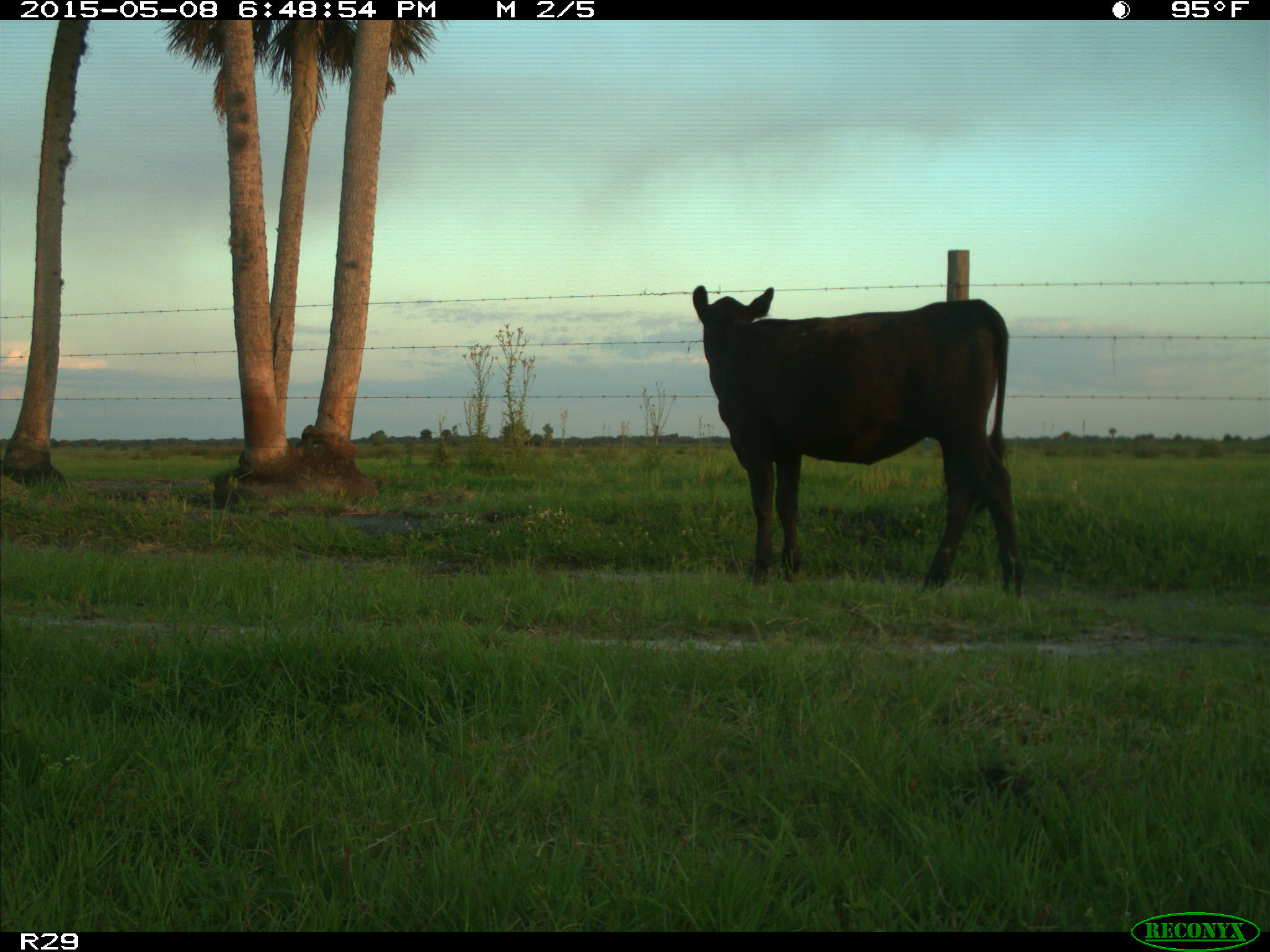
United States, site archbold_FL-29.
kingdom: Animalia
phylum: Chordata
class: Mammalia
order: Artiodactyla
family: Bovidae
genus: Bos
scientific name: Bos taurus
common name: domestic cow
Bos taurus (domestic cow).